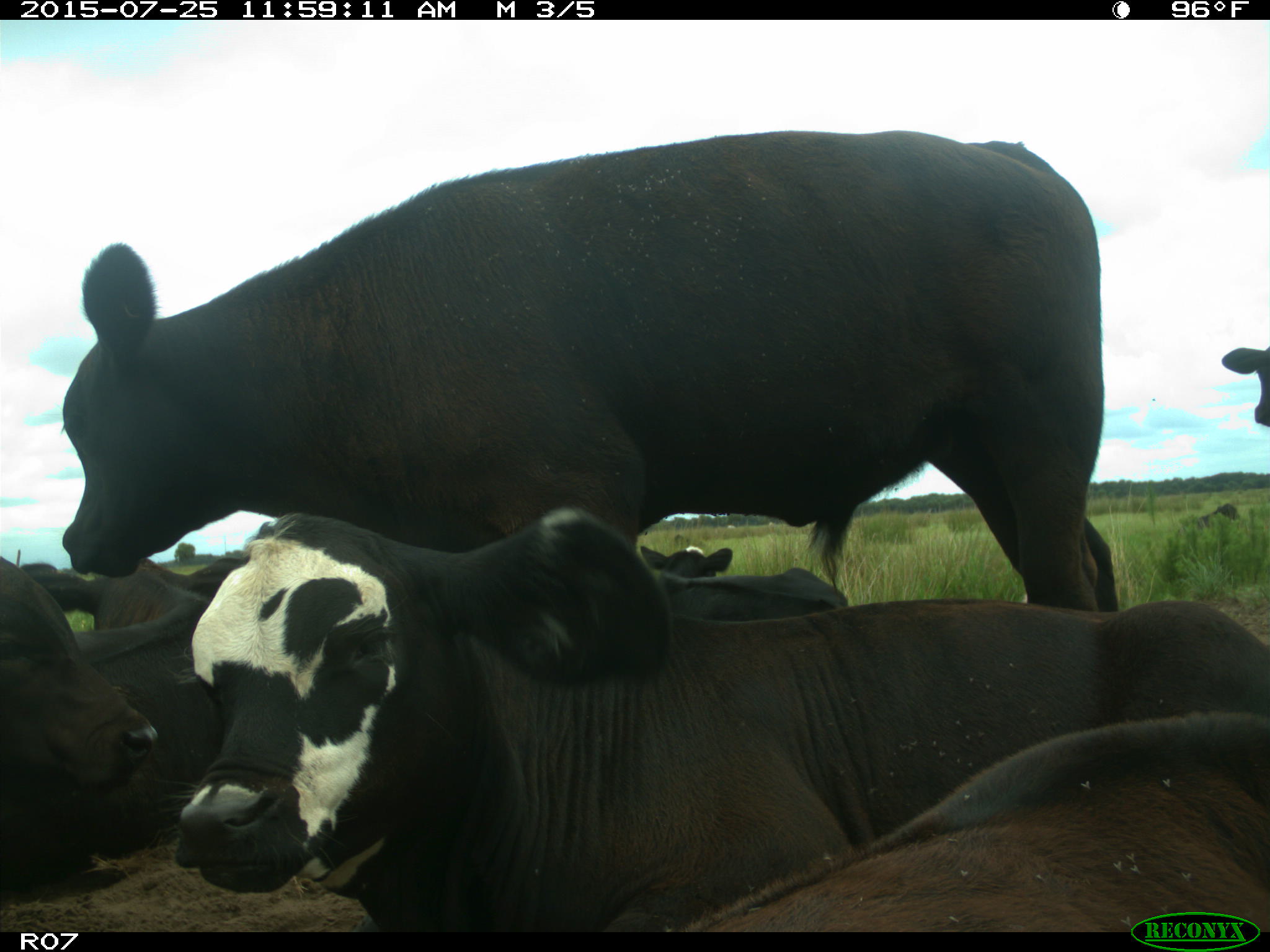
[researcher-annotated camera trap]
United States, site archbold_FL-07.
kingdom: Animalia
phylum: Chordata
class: Mammalia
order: Artiodactyla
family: Bovidae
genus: Bos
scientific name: Bos taurus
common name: domestic cow